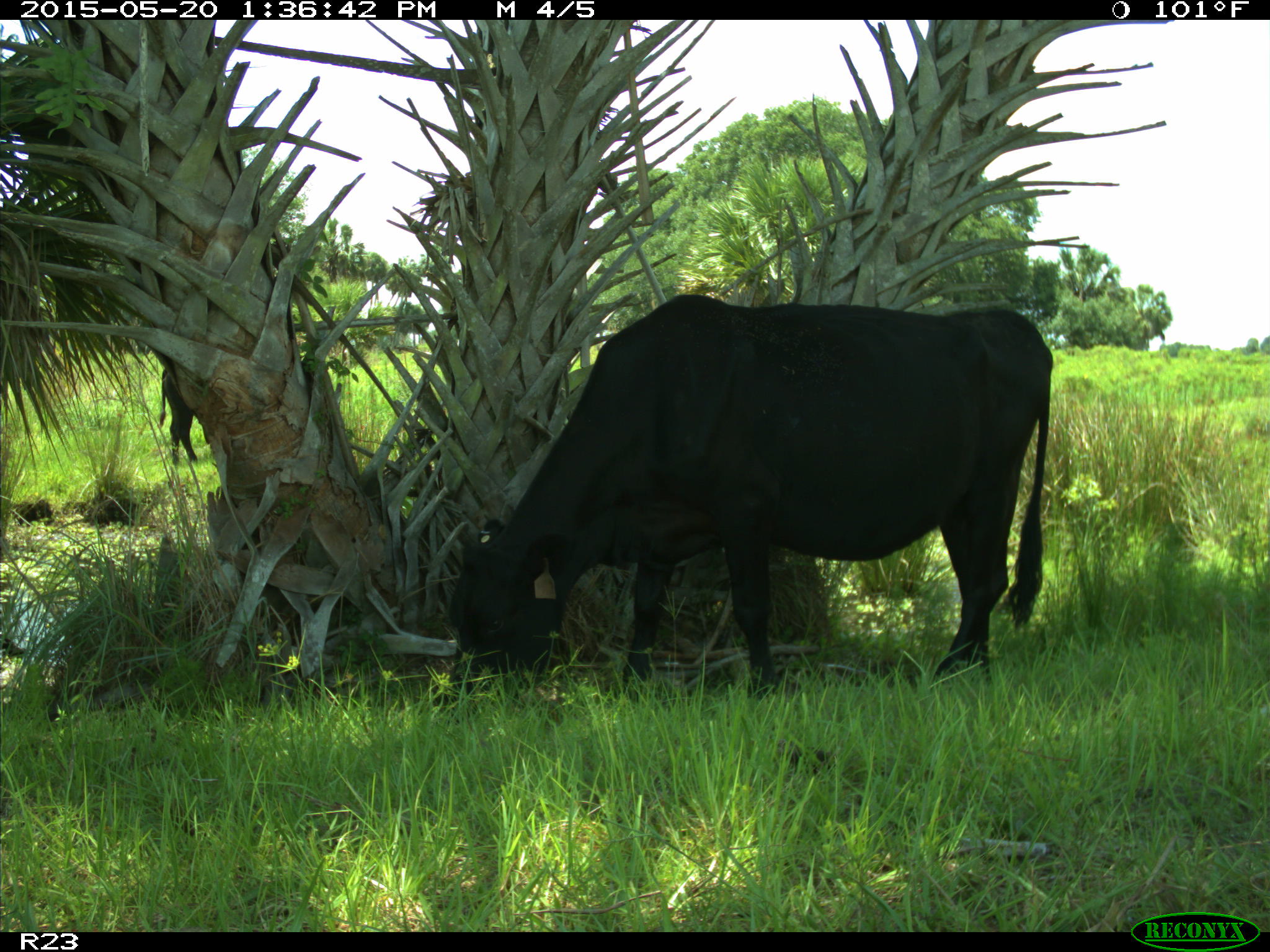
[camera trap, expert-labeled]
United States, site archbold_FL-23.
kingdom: Animalia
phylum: Chordata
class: Mammalia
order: Artiodactyla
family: Bovidae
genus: Bos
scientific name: Bos taurus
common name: domestic cow